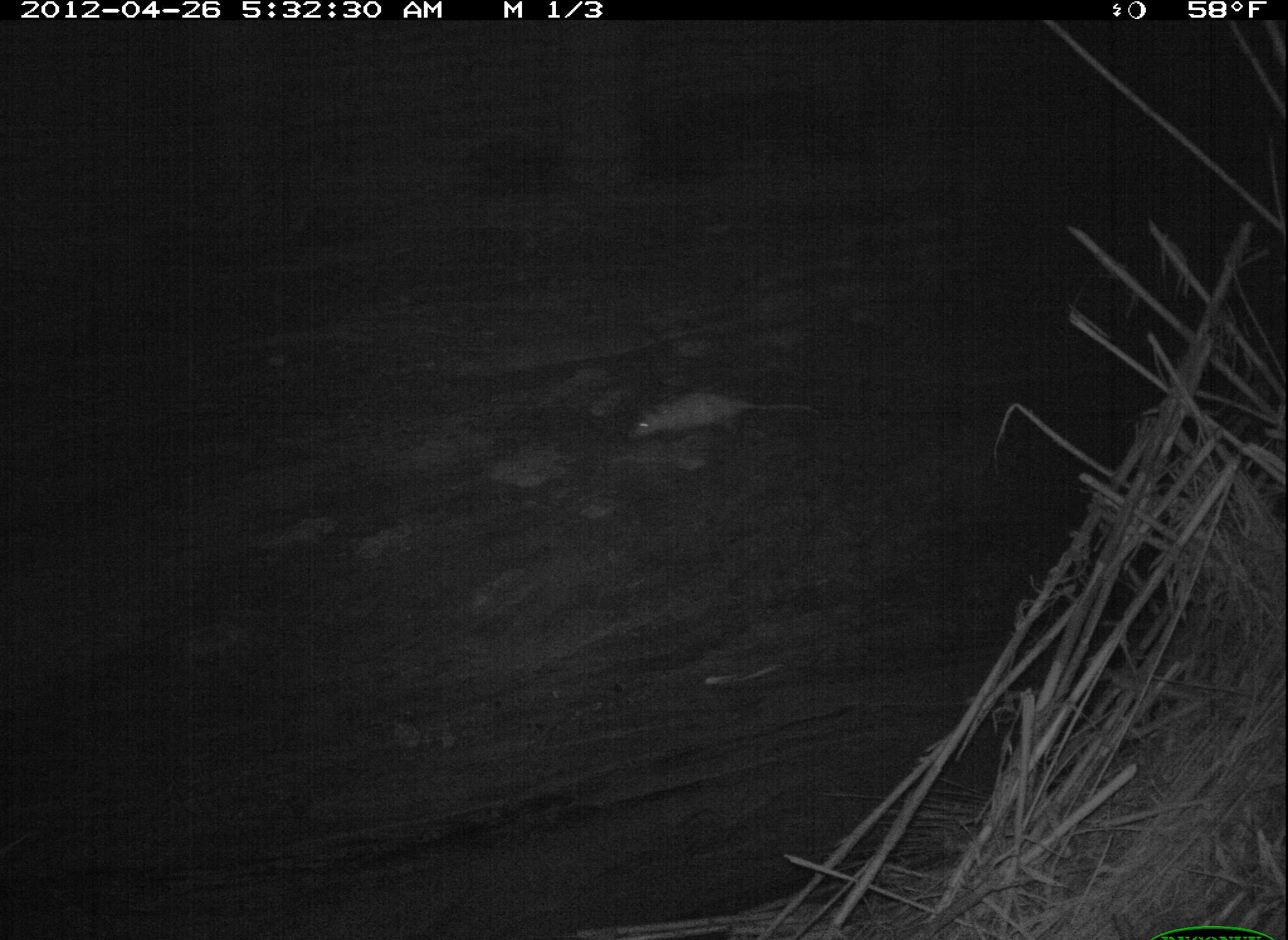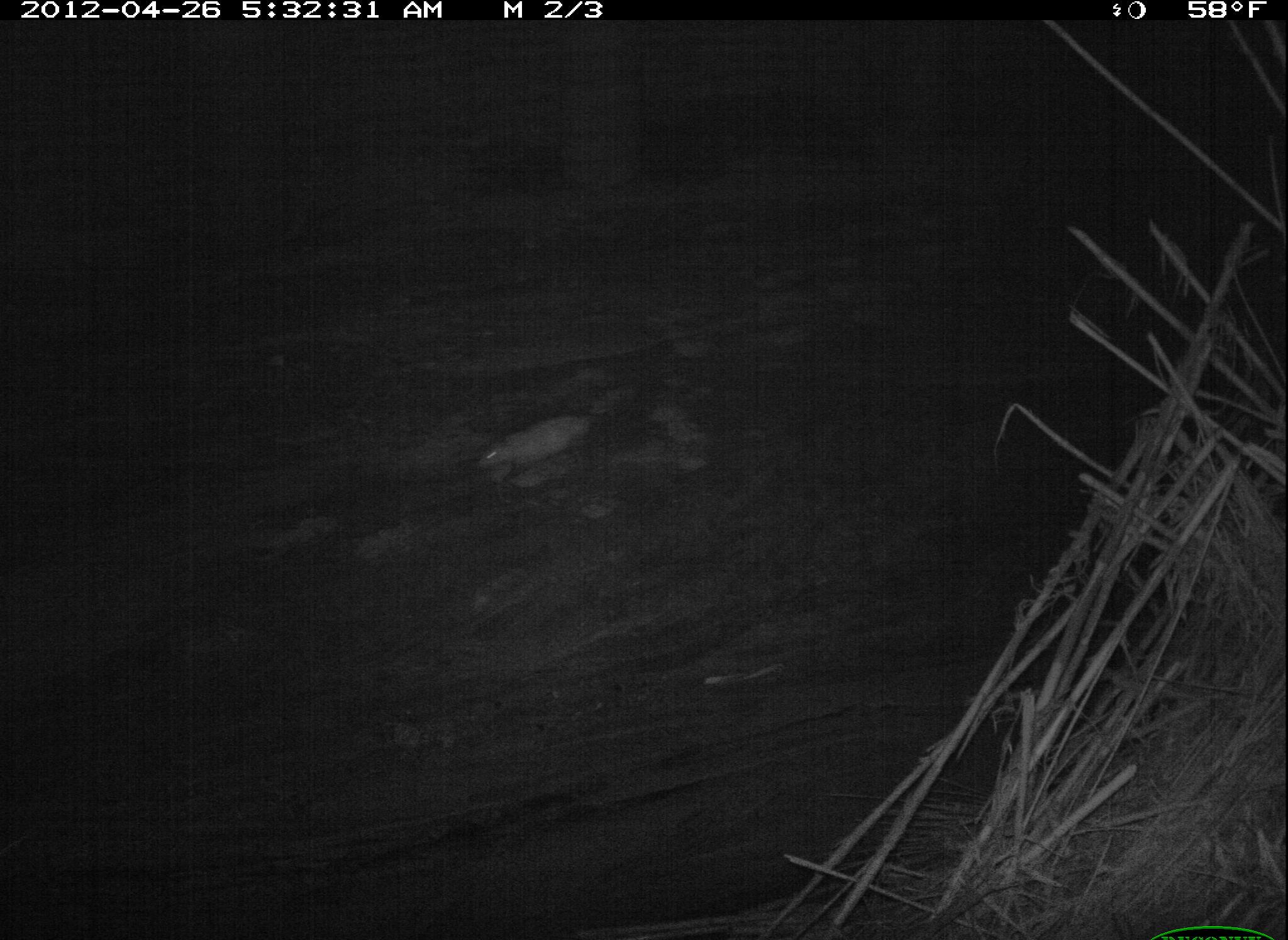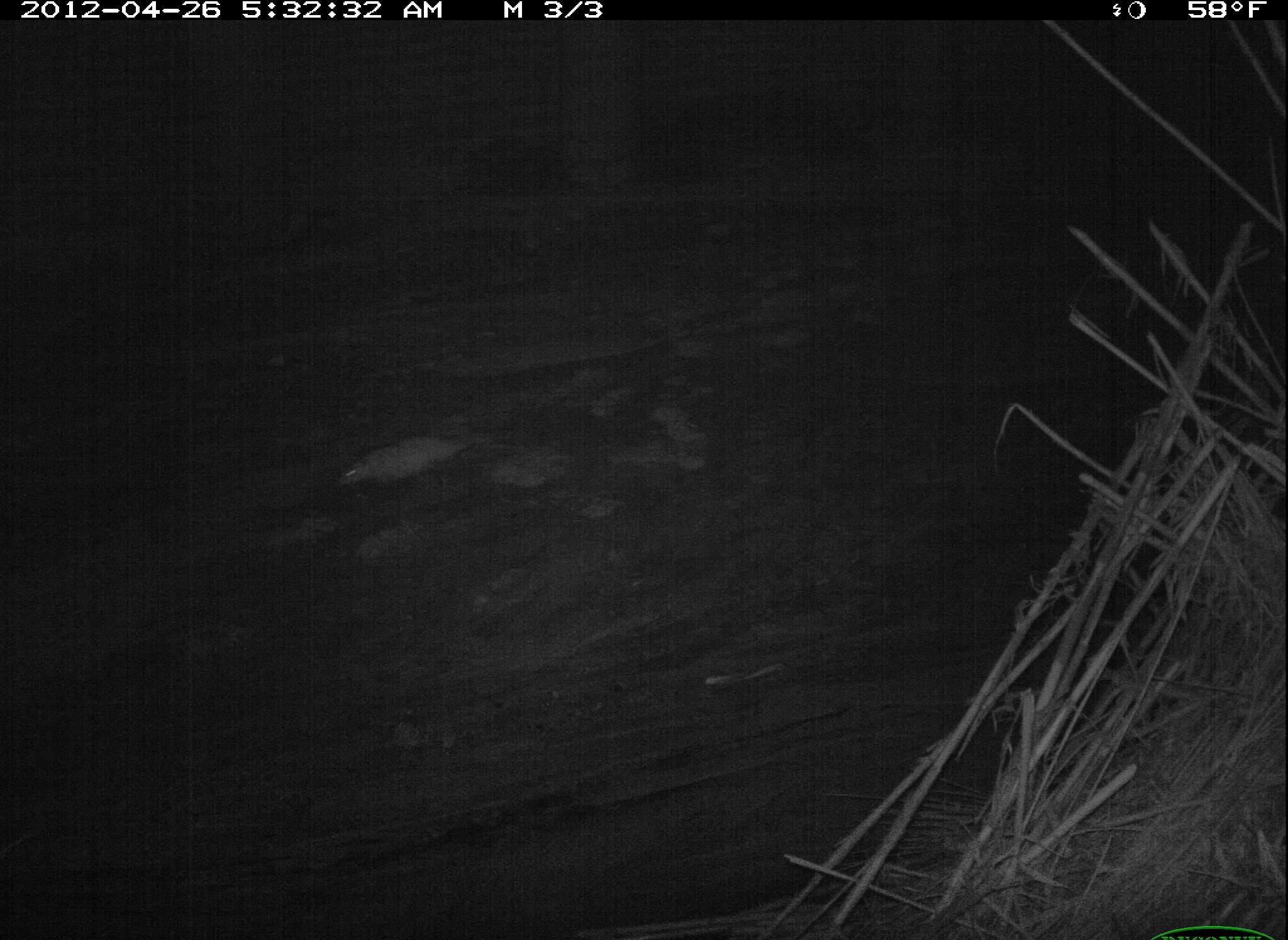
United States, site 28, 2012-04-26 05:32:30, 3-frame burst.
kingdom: Animalia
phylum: Chordata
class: Mammalia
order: Didelphimorphia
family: Didelphidae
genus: Didelphis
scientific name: Didelphis virginiana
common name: virginia opossum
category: opossum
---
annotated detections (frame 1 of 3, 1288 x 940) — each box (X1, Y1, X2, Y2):
opossum: (618, 382, 828, 453)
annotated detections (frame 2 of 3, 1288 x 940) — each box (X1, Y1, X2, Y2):
opossum: (477, 412, 603, 481)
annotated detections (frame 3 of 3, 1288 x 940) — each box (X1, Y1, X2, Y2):
opossum: (316, 425, 514, 503)